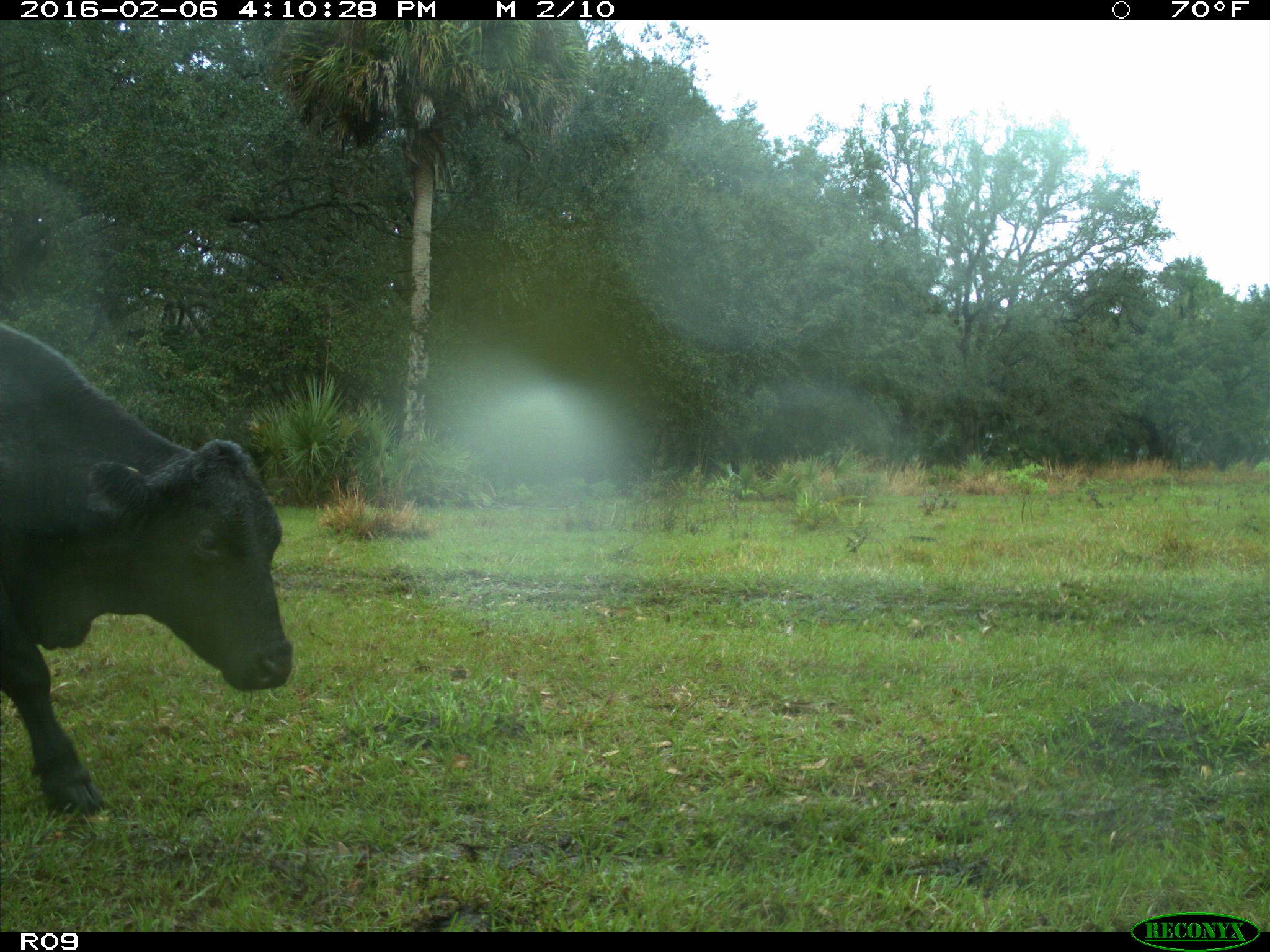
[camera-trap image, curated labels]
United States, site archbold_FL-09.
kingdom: Animalia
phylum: Chordata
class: Mammalia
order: Artiodactyla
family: Bovidae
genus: Bos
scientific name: Bos taurus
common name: domestic cow